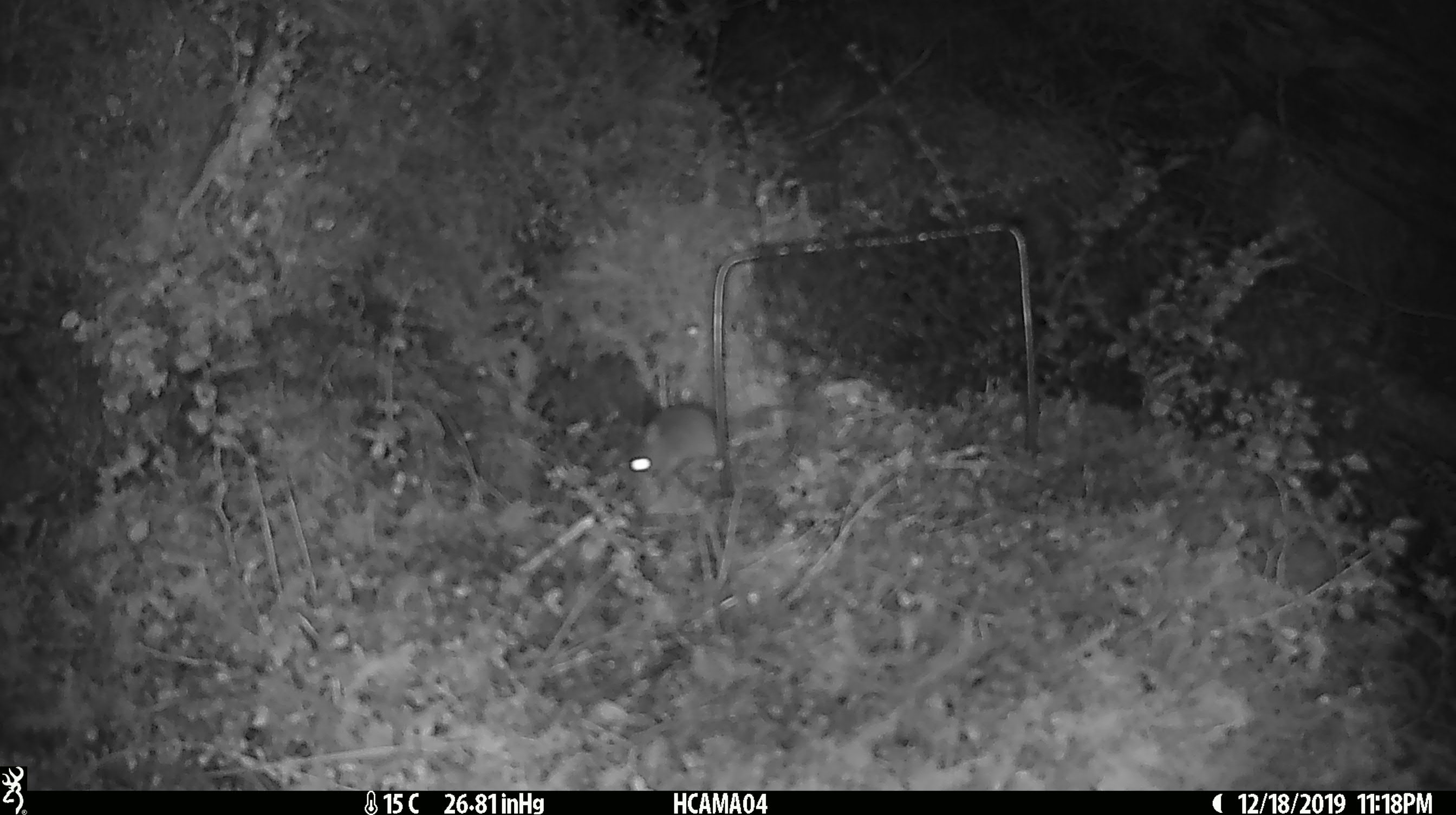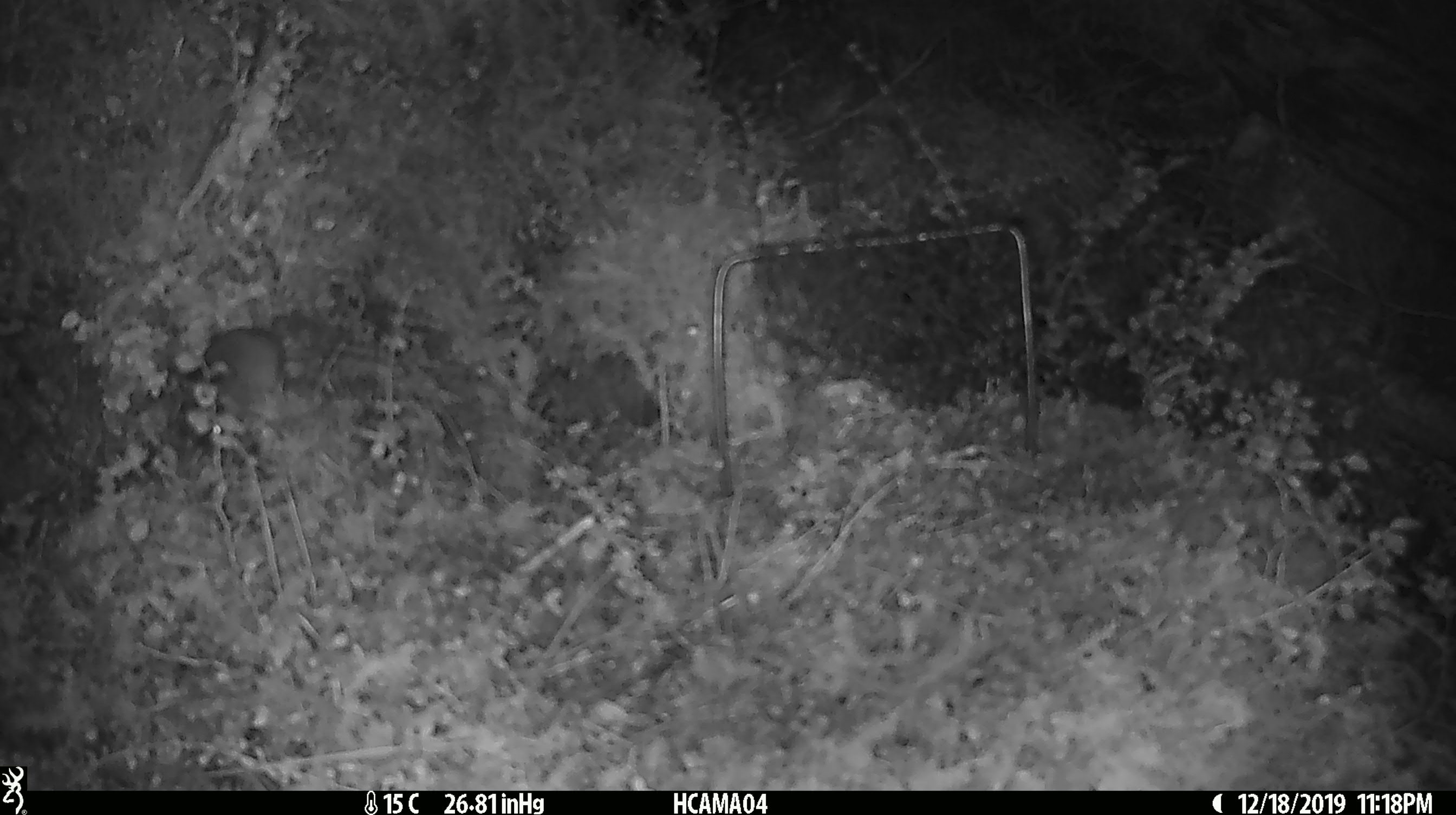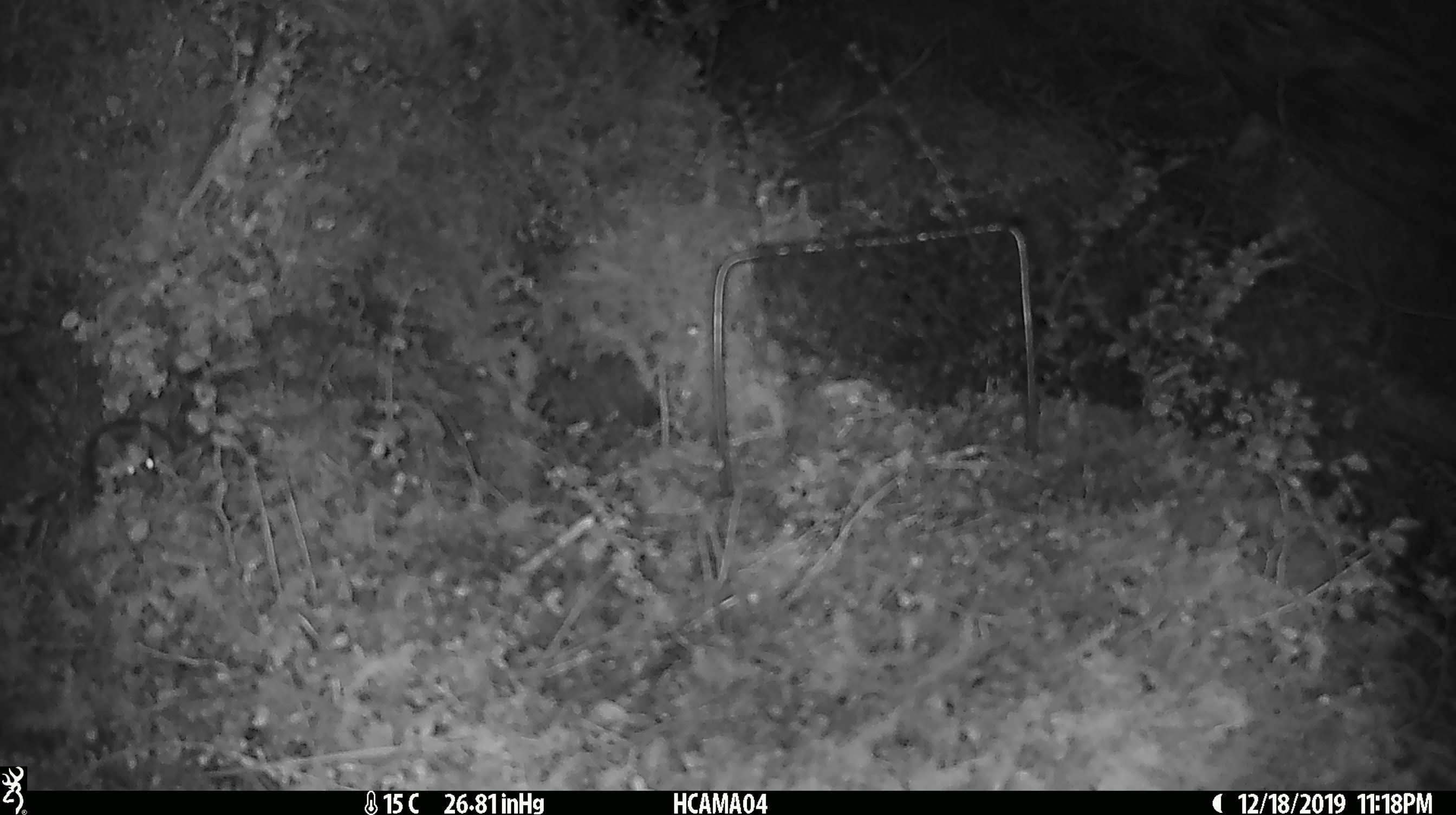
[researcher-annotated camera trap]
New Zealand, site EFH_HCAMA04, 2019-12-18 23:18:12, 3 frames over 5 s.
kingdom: Animalia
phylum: Chordata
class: Mammalia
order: Rodentia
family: Muridae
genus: Mus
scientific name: Mus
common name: mouse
Mouse (Mus).